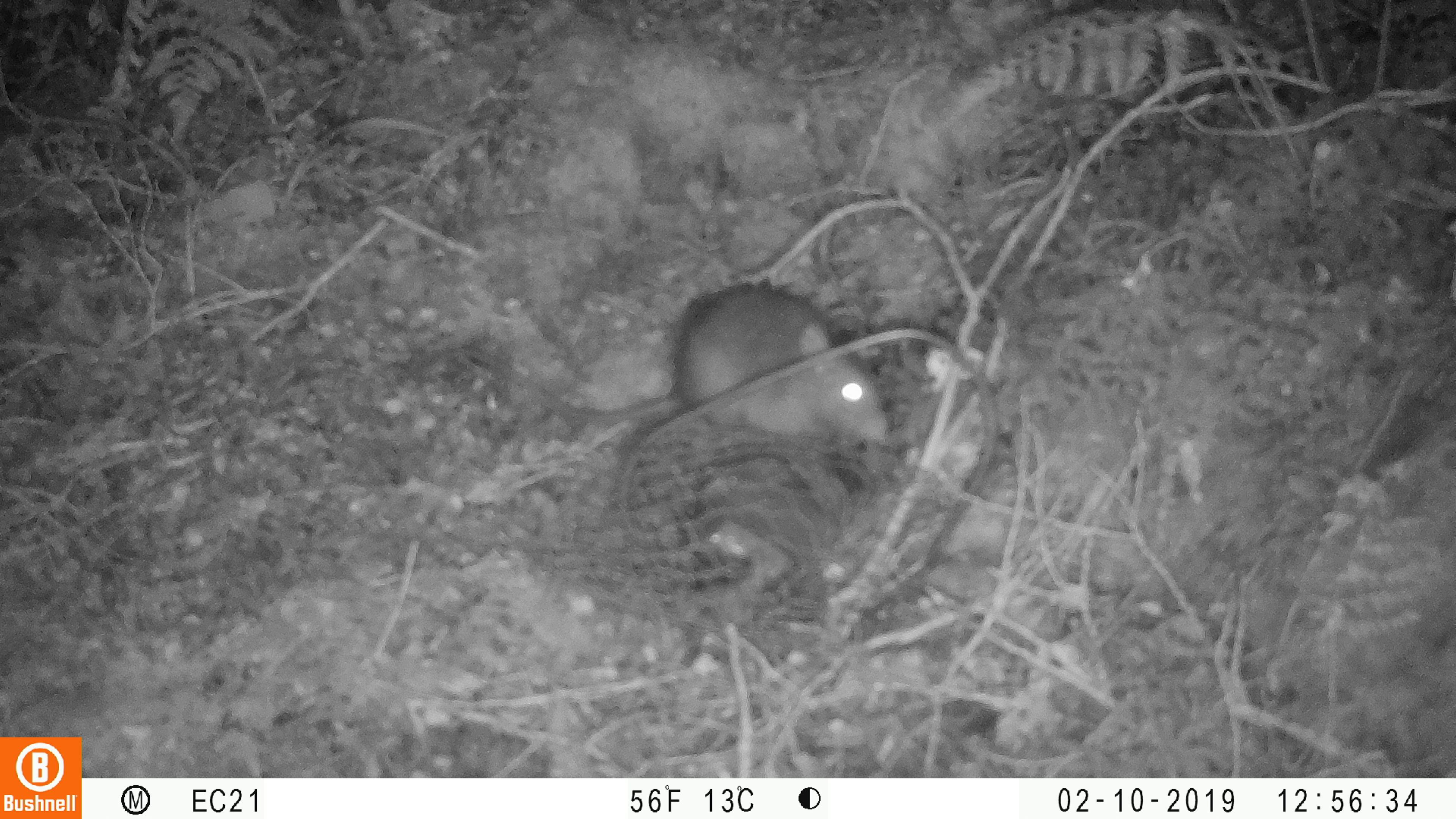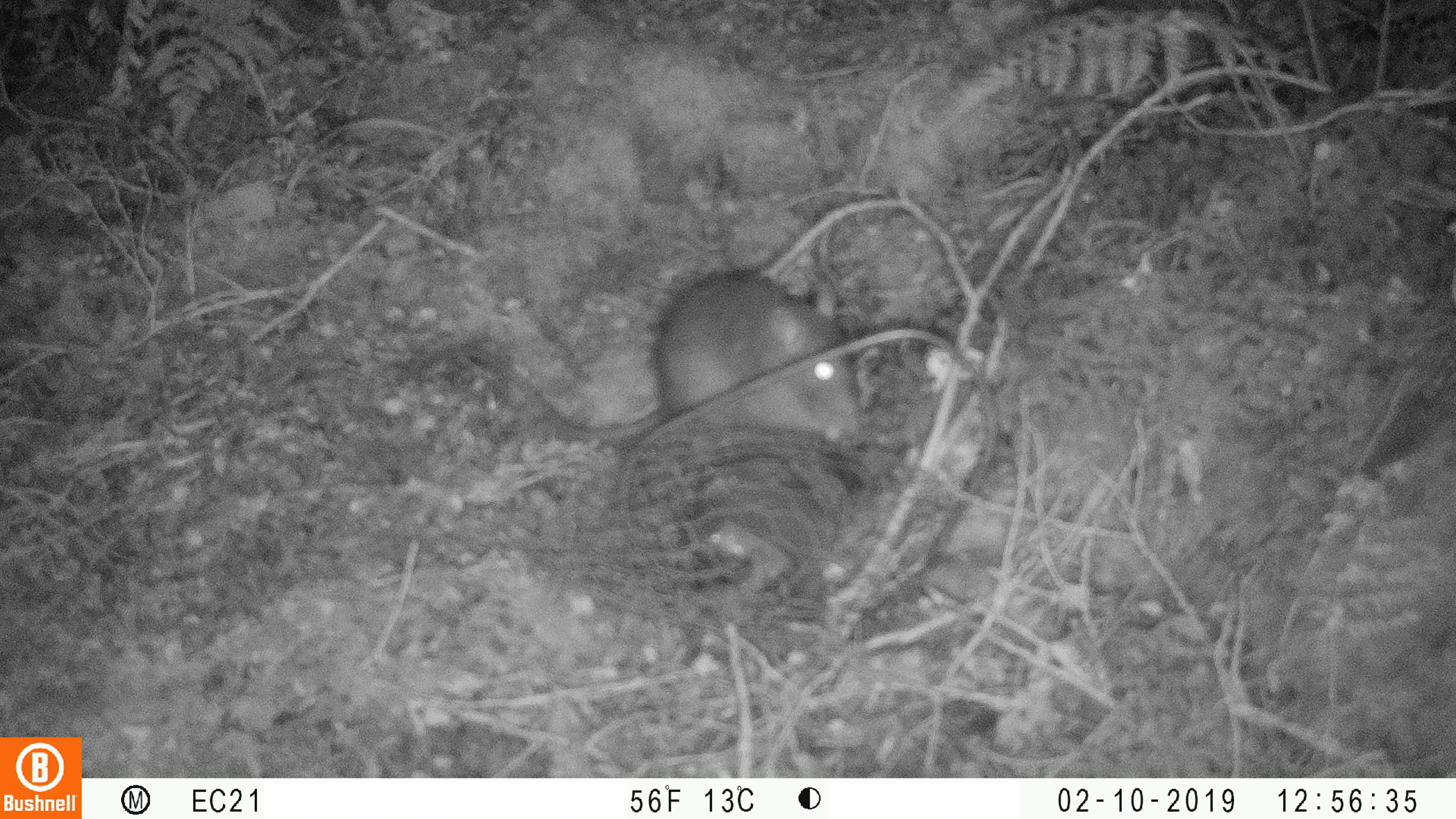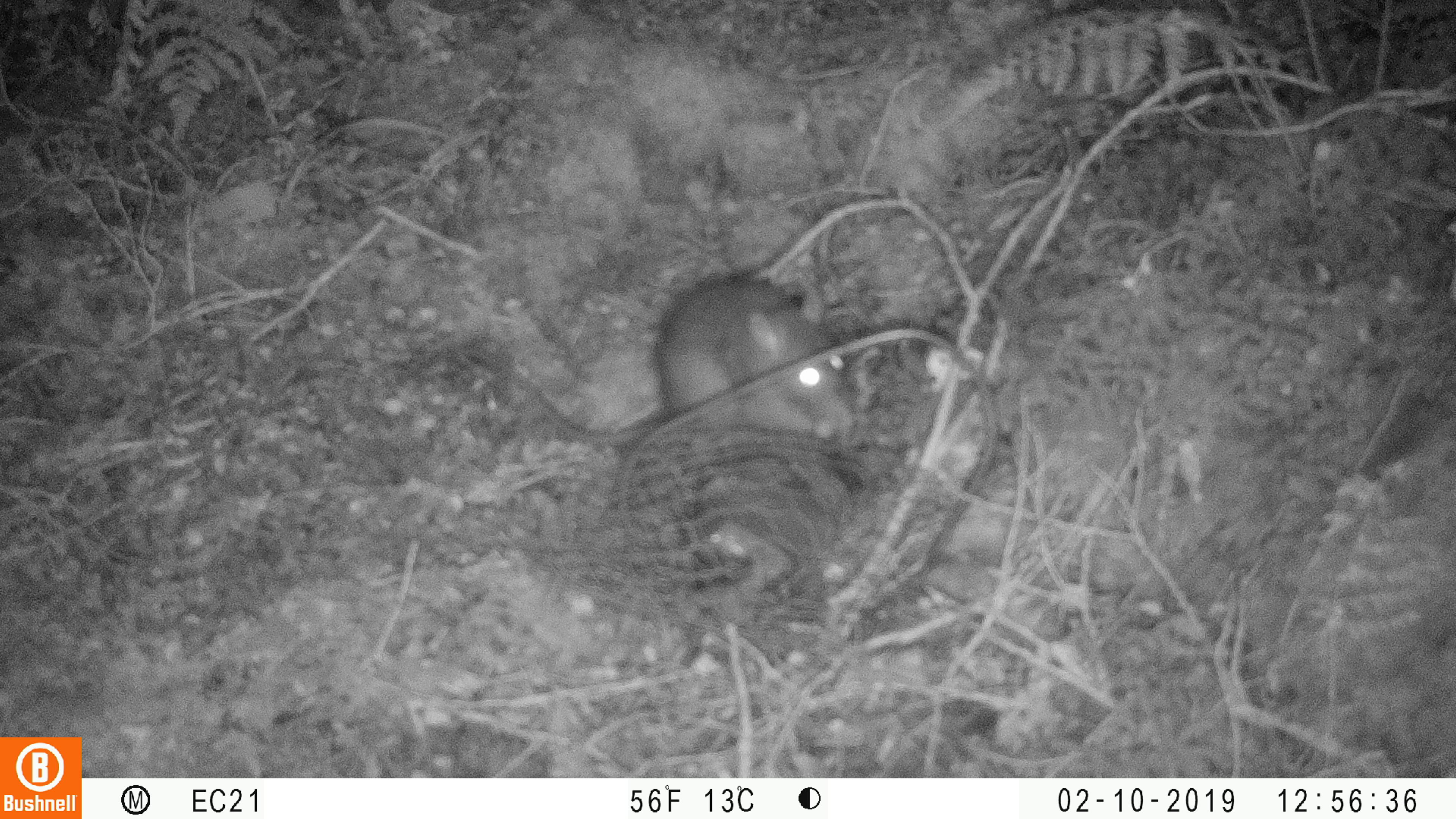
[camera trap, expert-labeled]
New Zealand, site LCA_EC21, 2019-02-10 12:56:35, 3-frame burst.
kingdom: Animalia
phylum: Chordata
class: Mammalia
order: Rodentia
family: Muridae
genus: Rattus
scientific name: Rattus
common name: rat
Rat (Rattus).